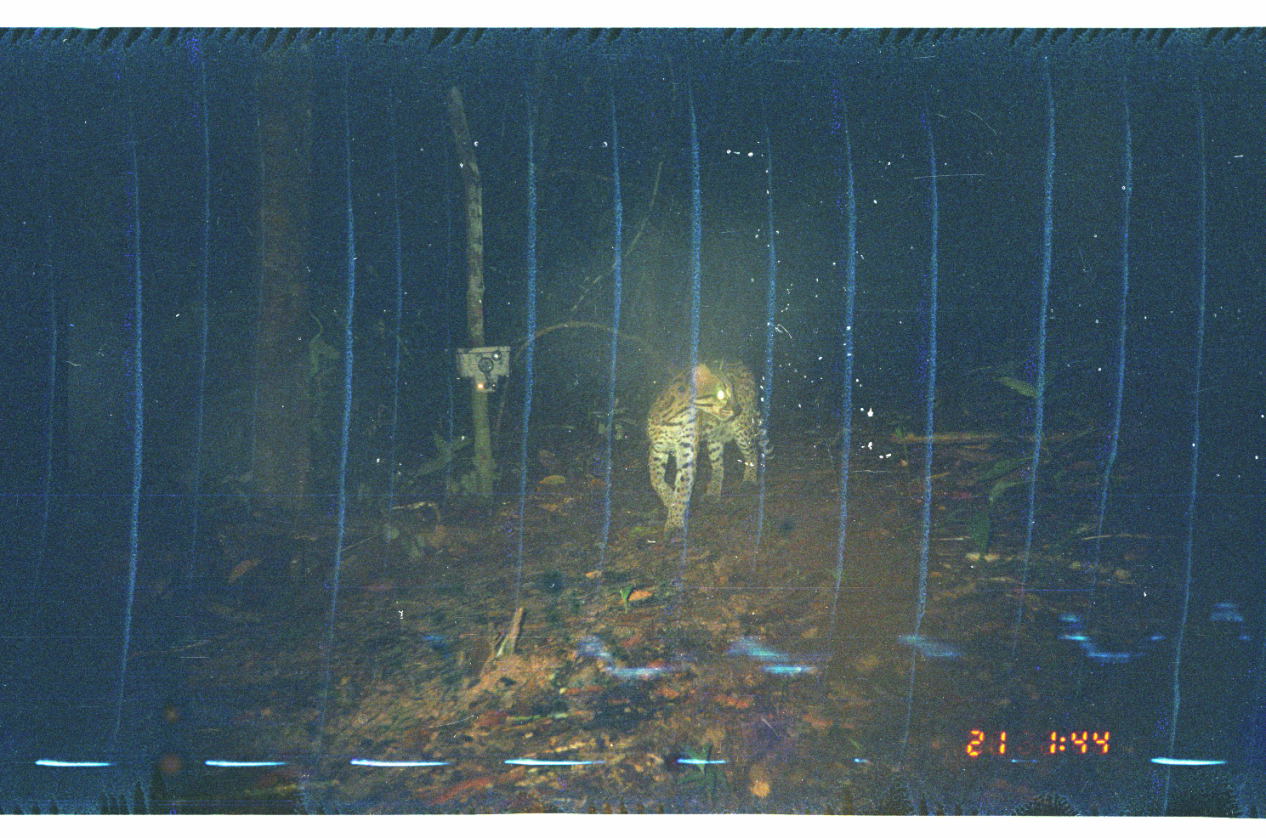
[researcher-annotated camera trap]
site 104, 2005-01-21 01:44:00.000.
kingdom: Animalia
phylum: Chordata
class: Mammalia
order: Carnivora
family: Felidae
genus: Leopardus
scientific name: Leopardus pardalis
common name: ocelot